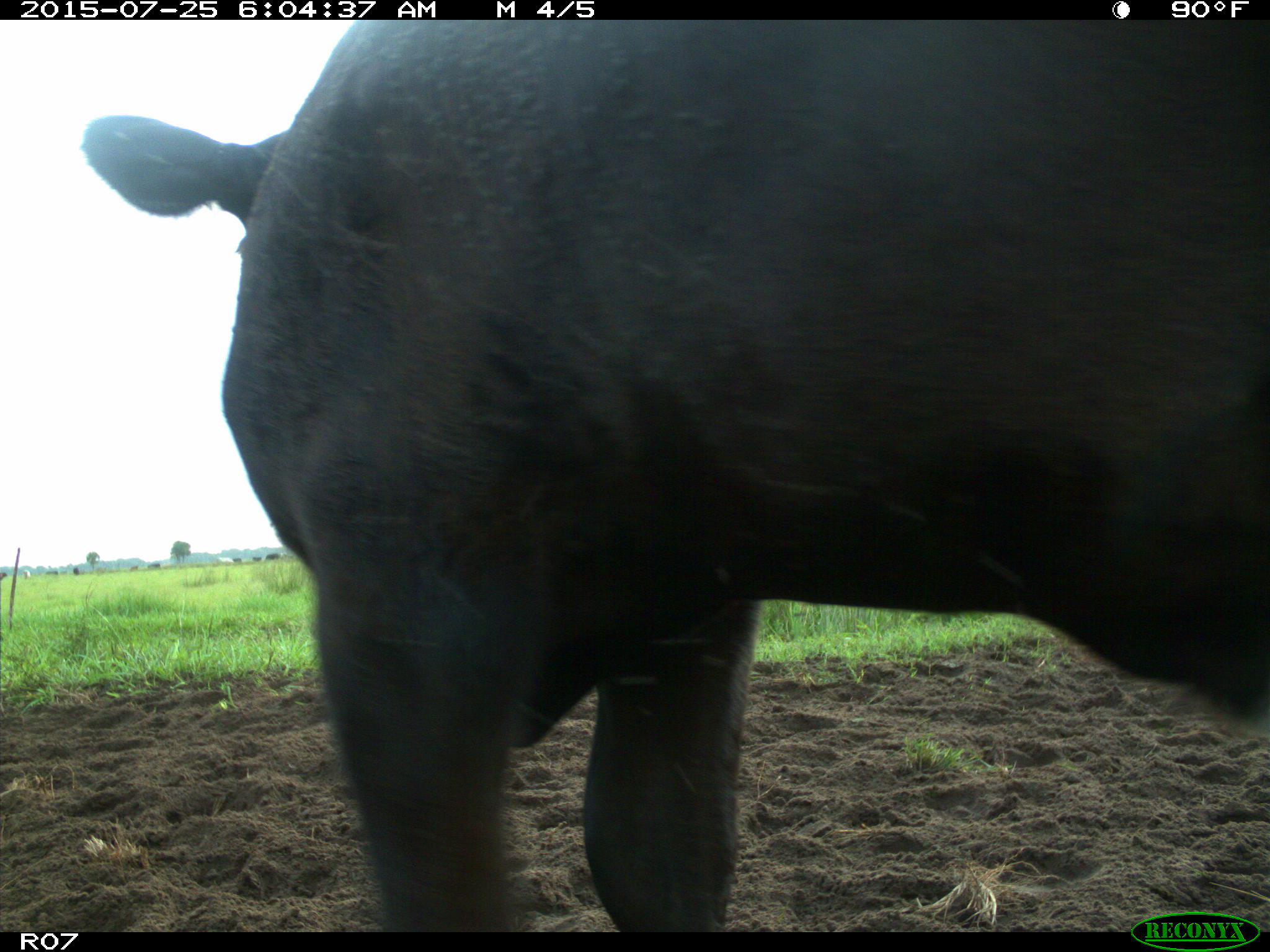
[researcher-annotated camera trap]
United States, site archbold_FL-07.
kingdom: Animalia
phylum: Chordata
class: Mammalia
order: Artiodactyla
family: Bovidae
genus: Bos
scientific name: Bos taurus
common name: domestic cow